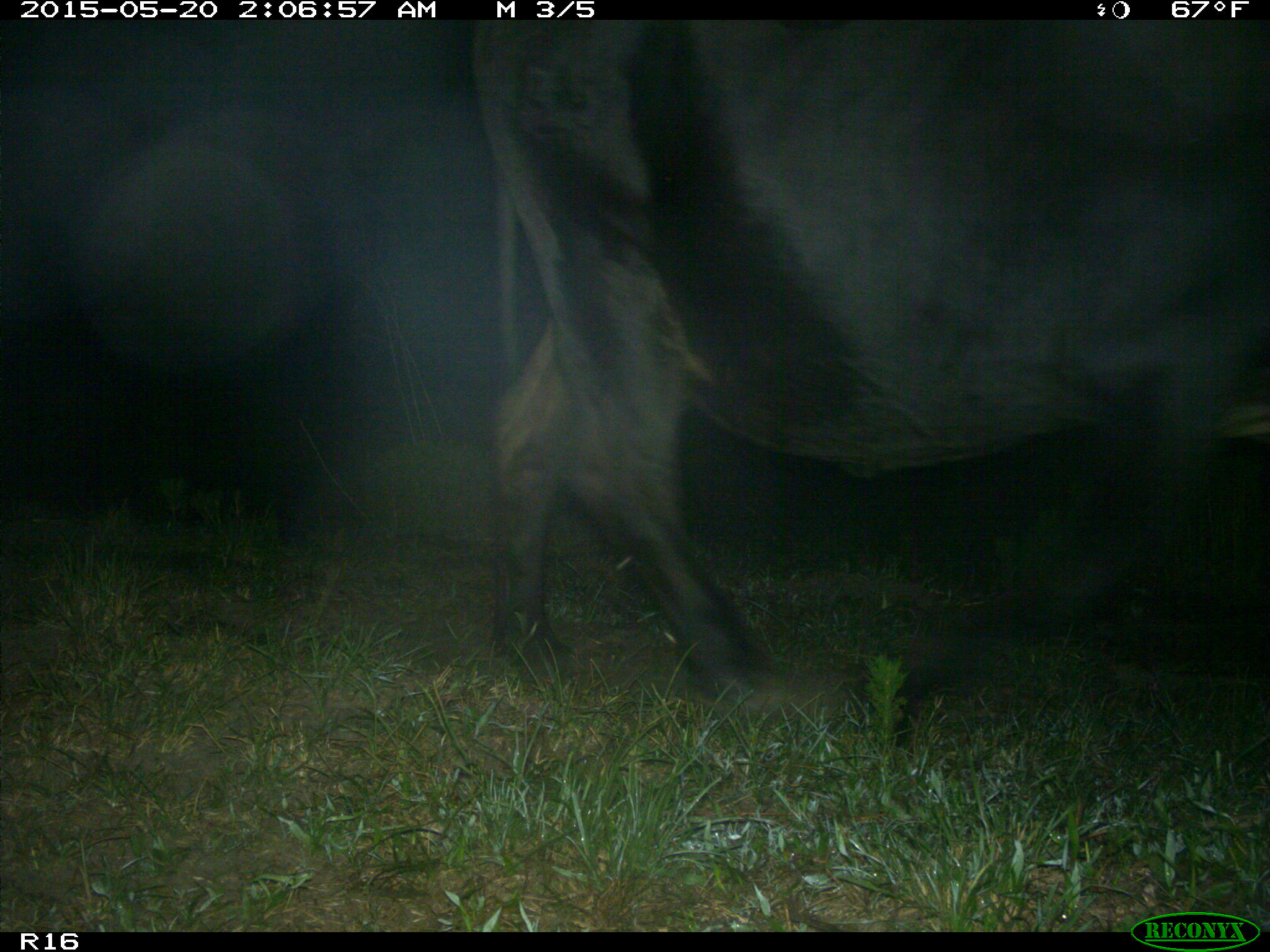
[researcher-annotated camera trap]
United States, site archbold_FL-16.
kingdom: Animalia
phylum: Chordata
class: Mammalia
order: Artiodactyla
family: Bovidae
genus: Bos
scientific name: Bos taurus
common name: domestic cow